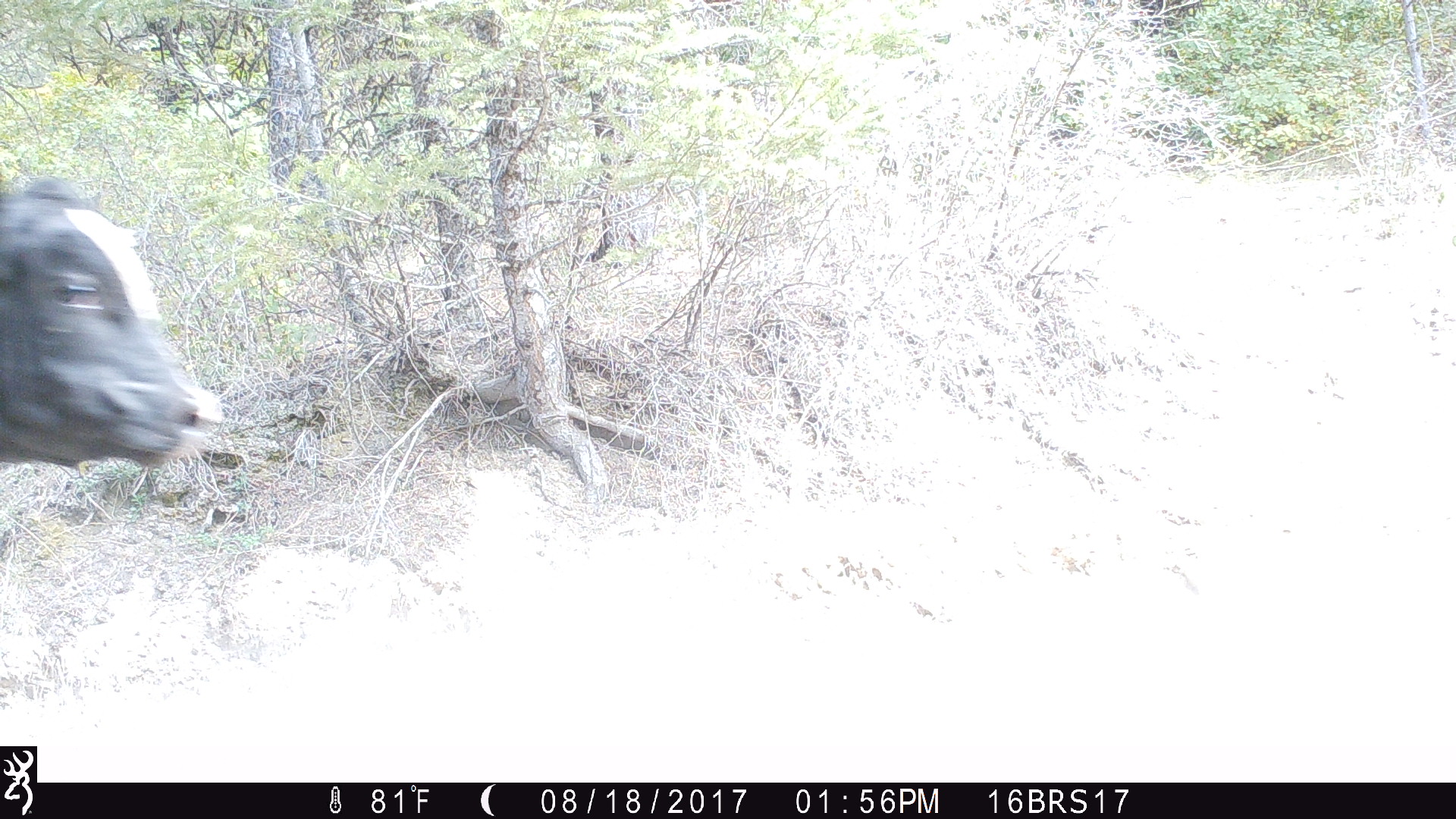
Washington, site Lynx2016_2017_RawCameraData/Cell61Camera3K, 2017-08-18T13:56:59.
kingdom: Animalia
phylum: Chordata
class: Mammalia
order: Artiodactyla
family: Bovidae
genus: Bos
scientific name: Bos taurus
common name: domestic cattle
Domestic cattle (Bos taurus). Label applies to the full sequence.